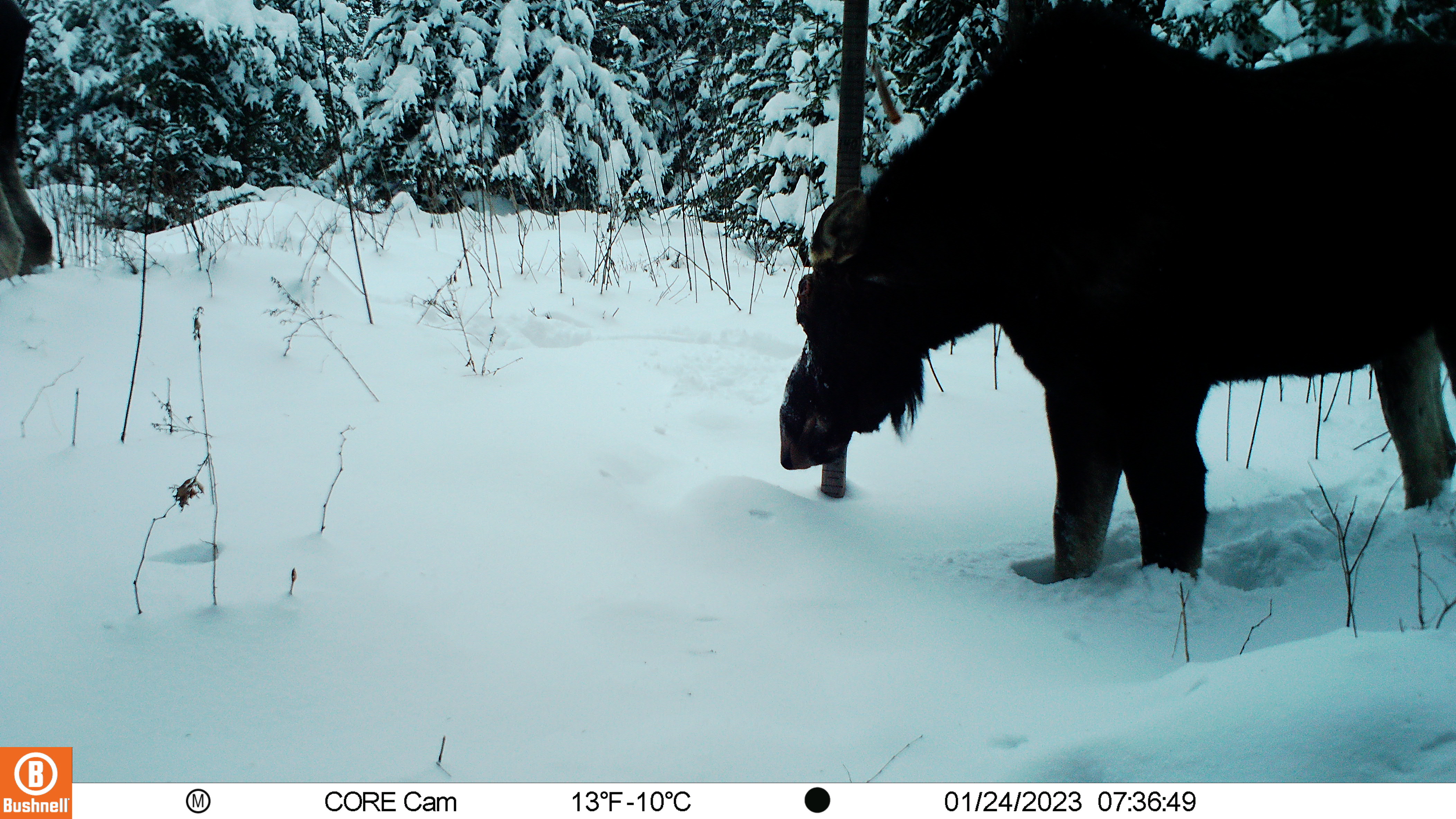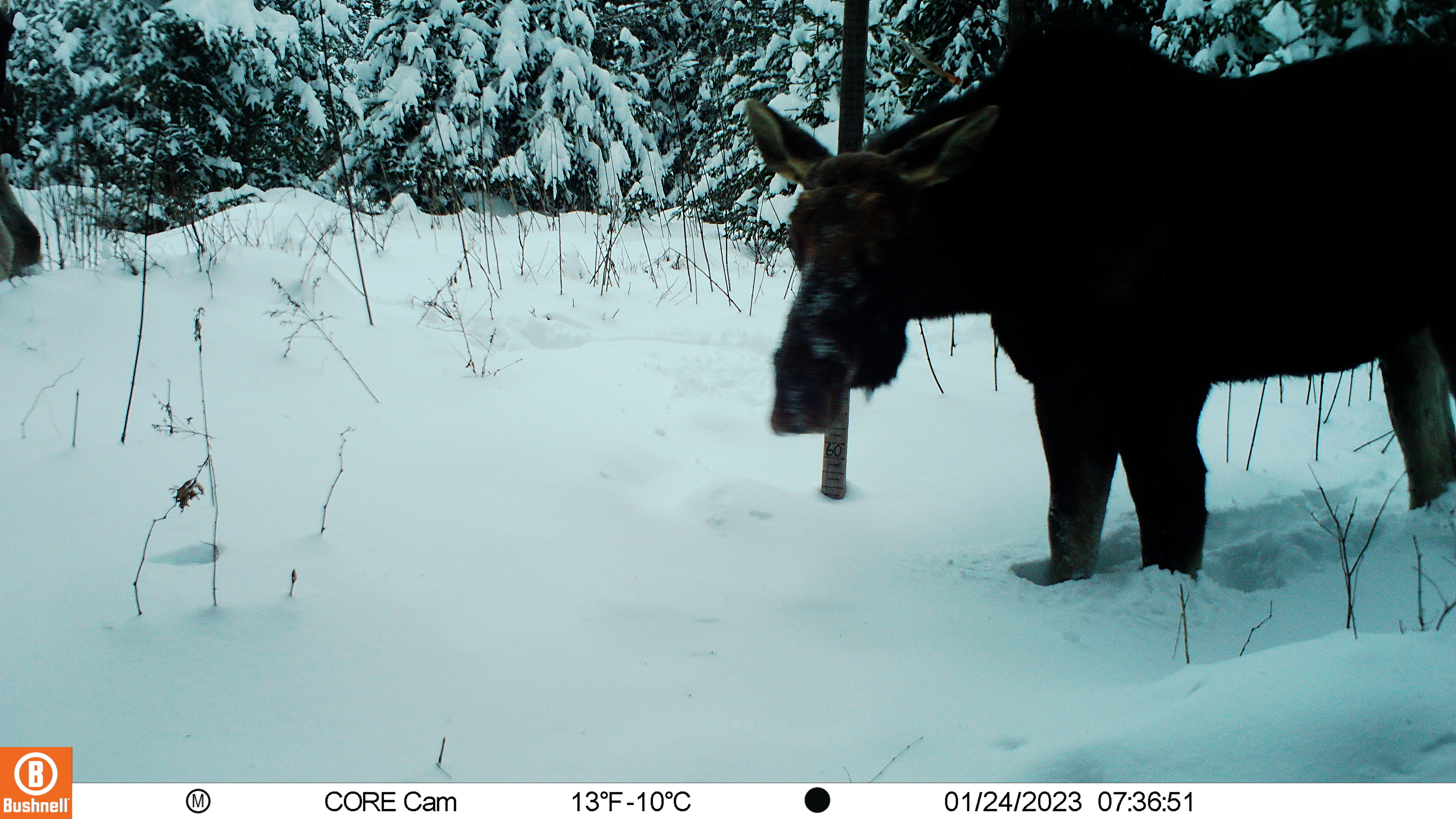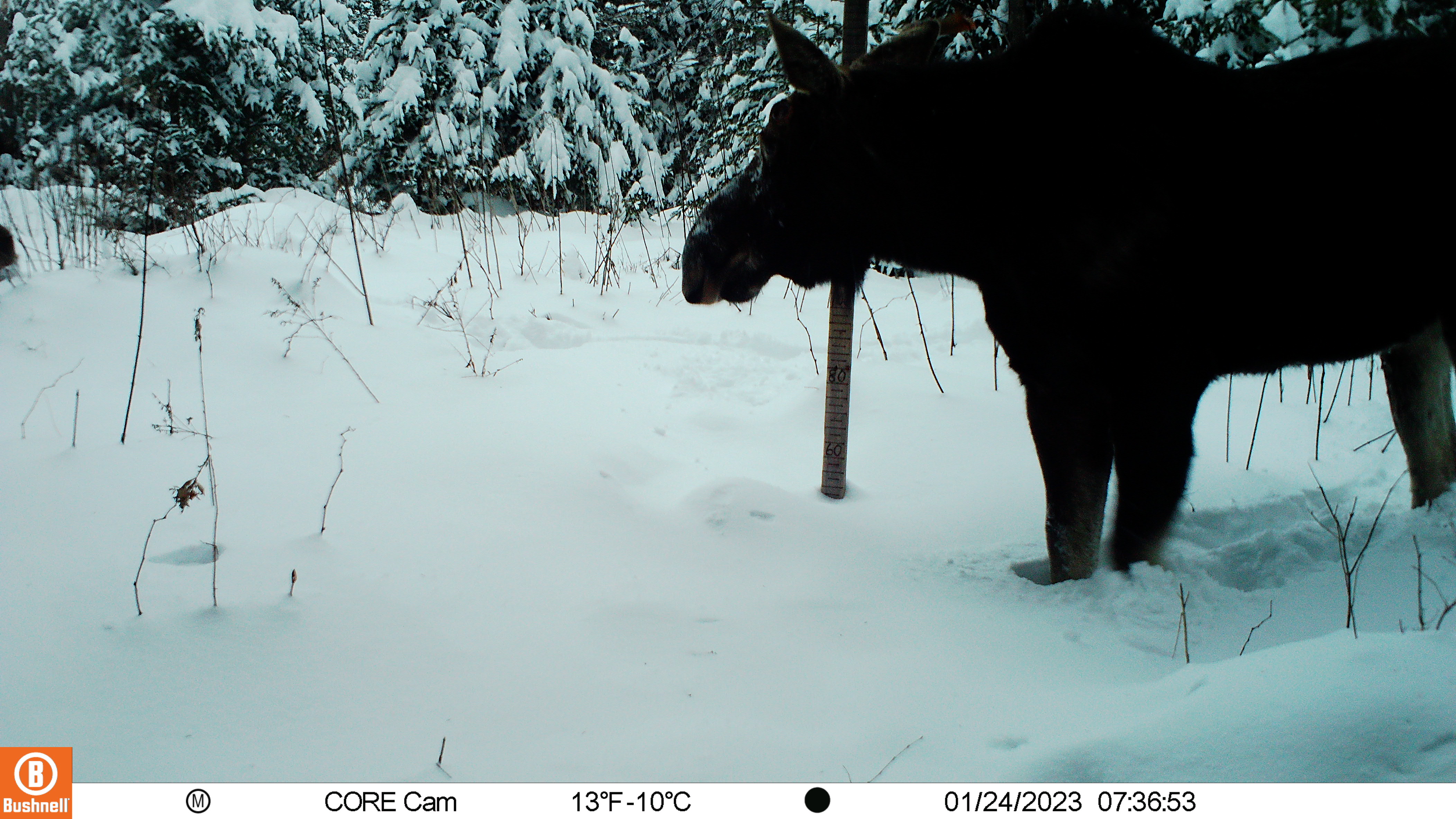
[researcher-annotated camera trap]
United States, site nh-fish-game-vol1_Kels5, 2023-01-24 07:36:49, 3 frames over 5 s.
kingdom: Animalia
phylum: Chordata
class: Mammalia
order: Artiodactyla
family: Cervidae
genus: Alces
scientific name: Alces alces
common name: moose